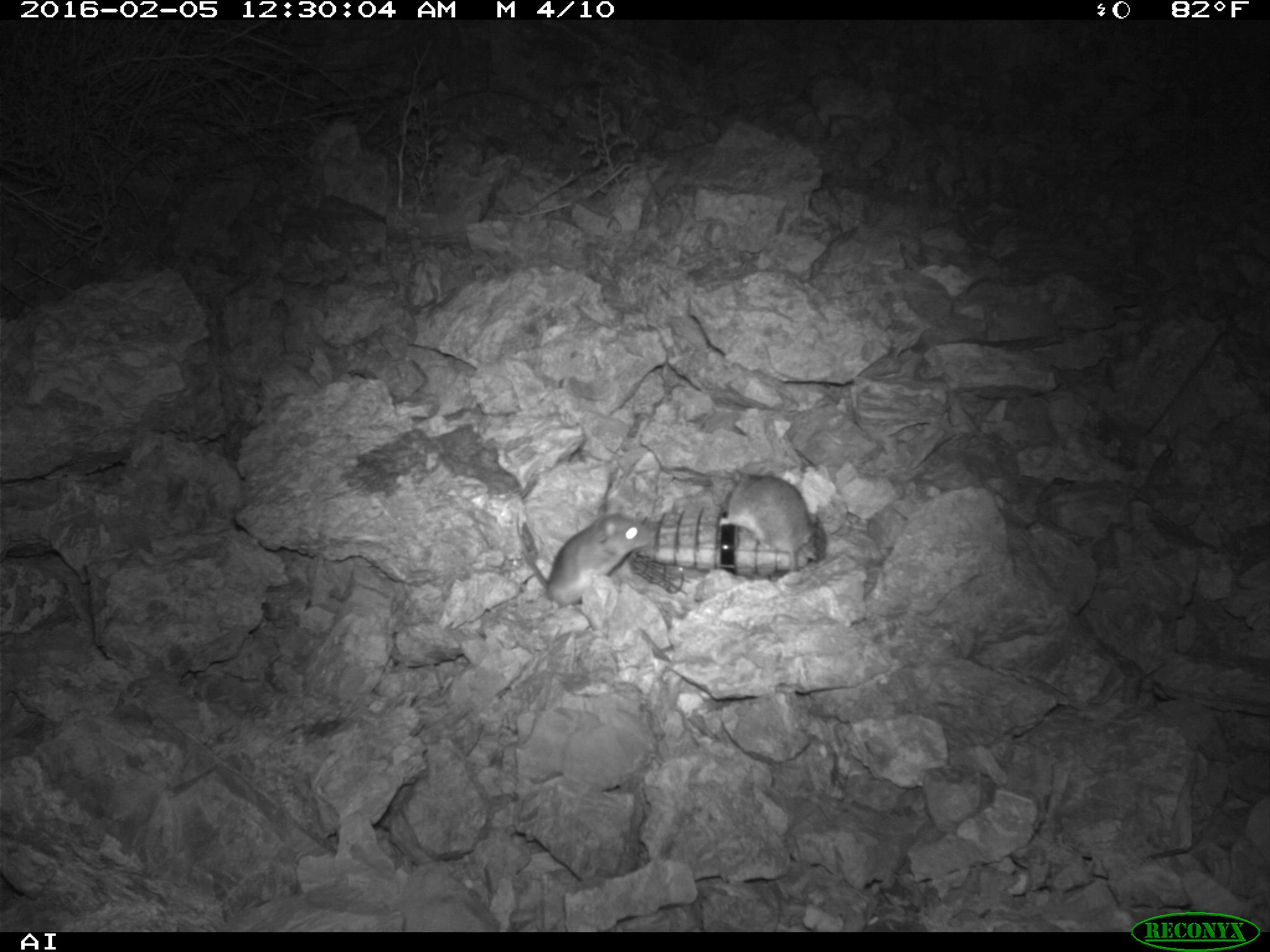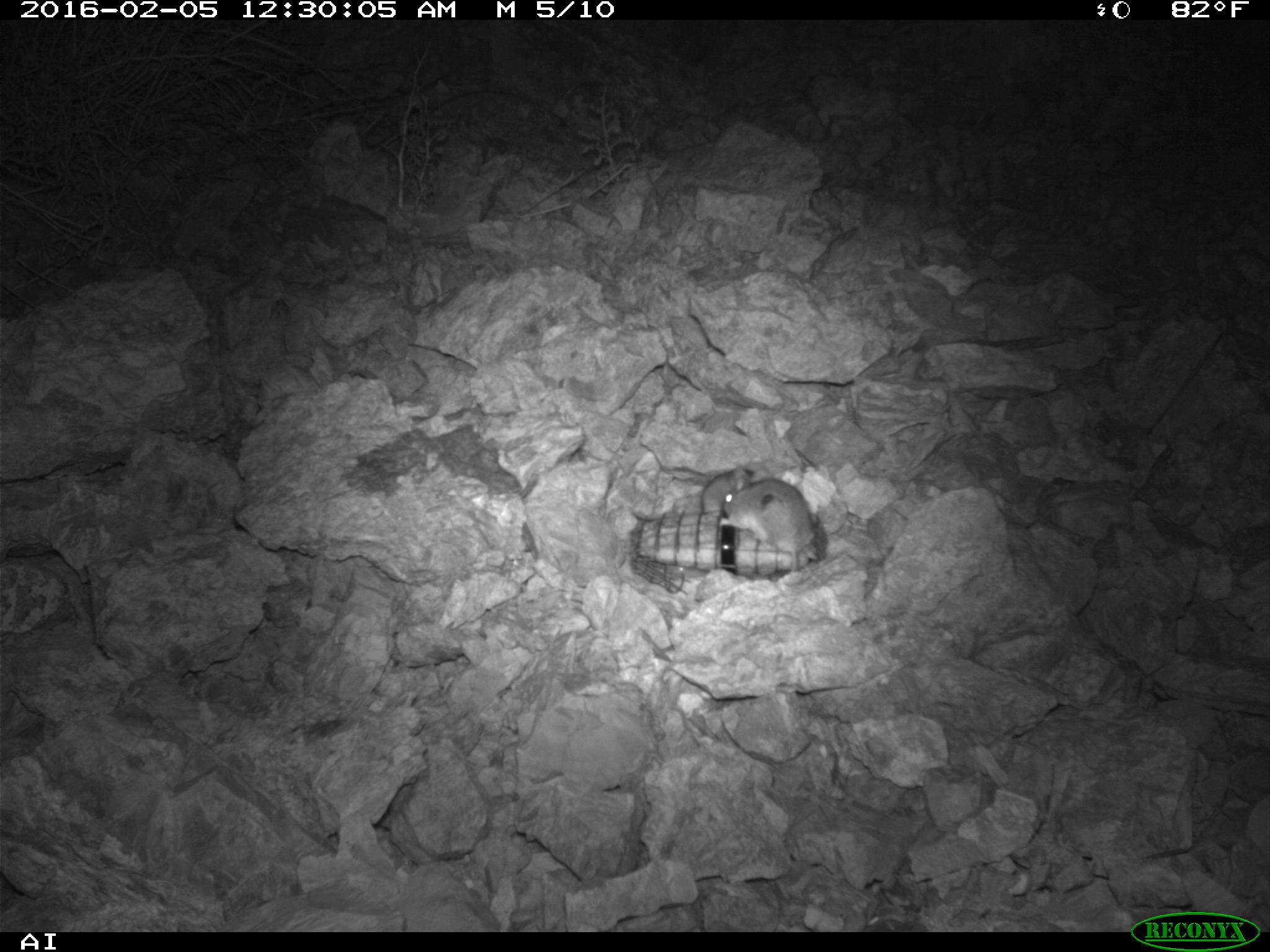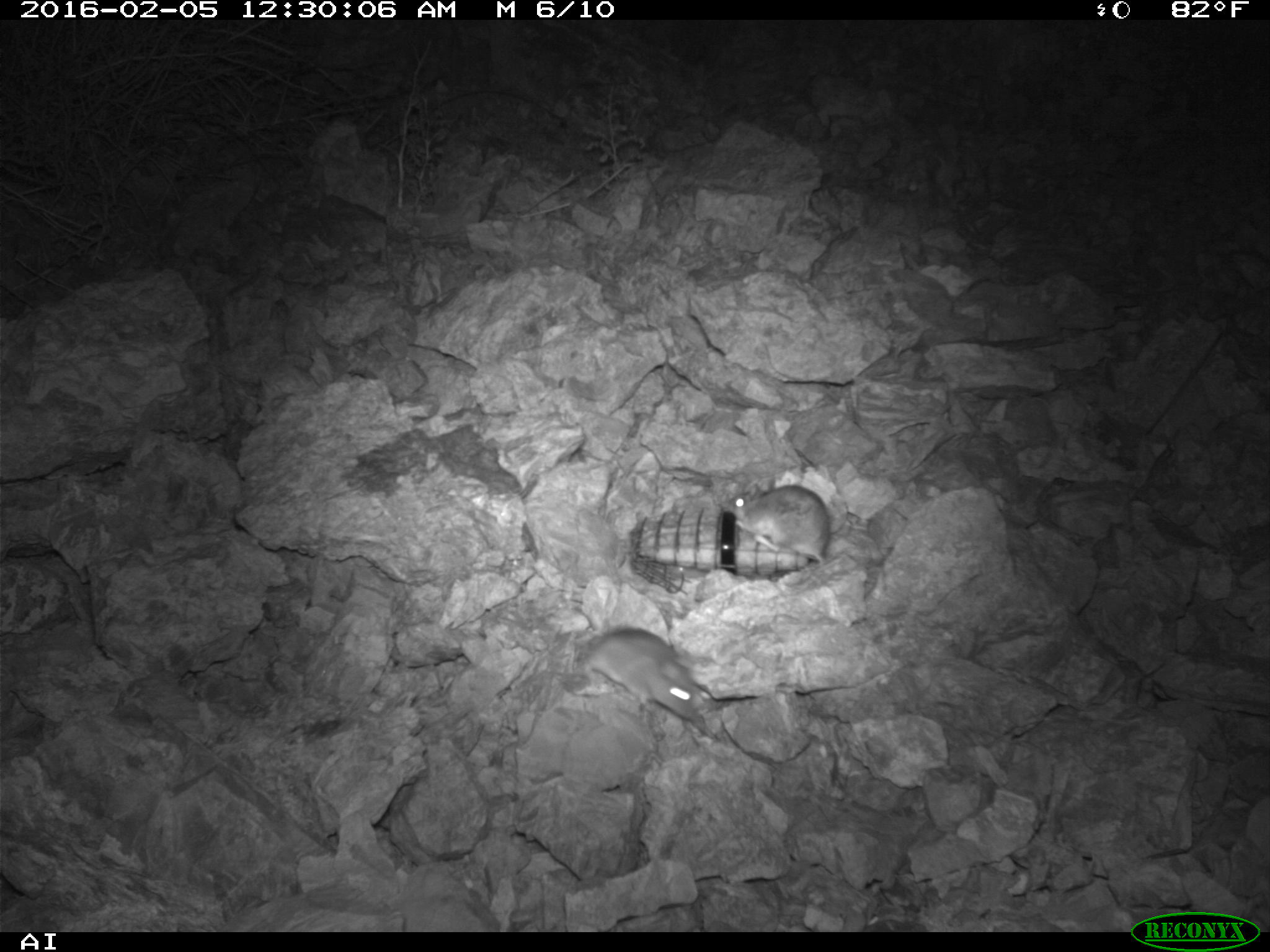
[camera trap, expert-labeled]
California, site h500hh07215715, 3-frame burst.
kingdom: Animalia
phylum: Chordata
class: Mammalia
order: Rodentia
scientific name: Rodentia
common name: rodent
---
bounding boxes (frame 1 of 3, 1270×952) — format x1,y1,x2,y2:
rodent: 514,506,654,607; 716,467,810,571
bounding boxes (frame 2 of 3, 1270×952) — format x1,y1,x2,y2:
rodent: 715,477,820,573; 700,465,752,512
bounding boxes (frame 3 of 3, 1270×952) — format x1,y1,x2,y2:
rodent: 575,624,696,723; 727,485,827,571